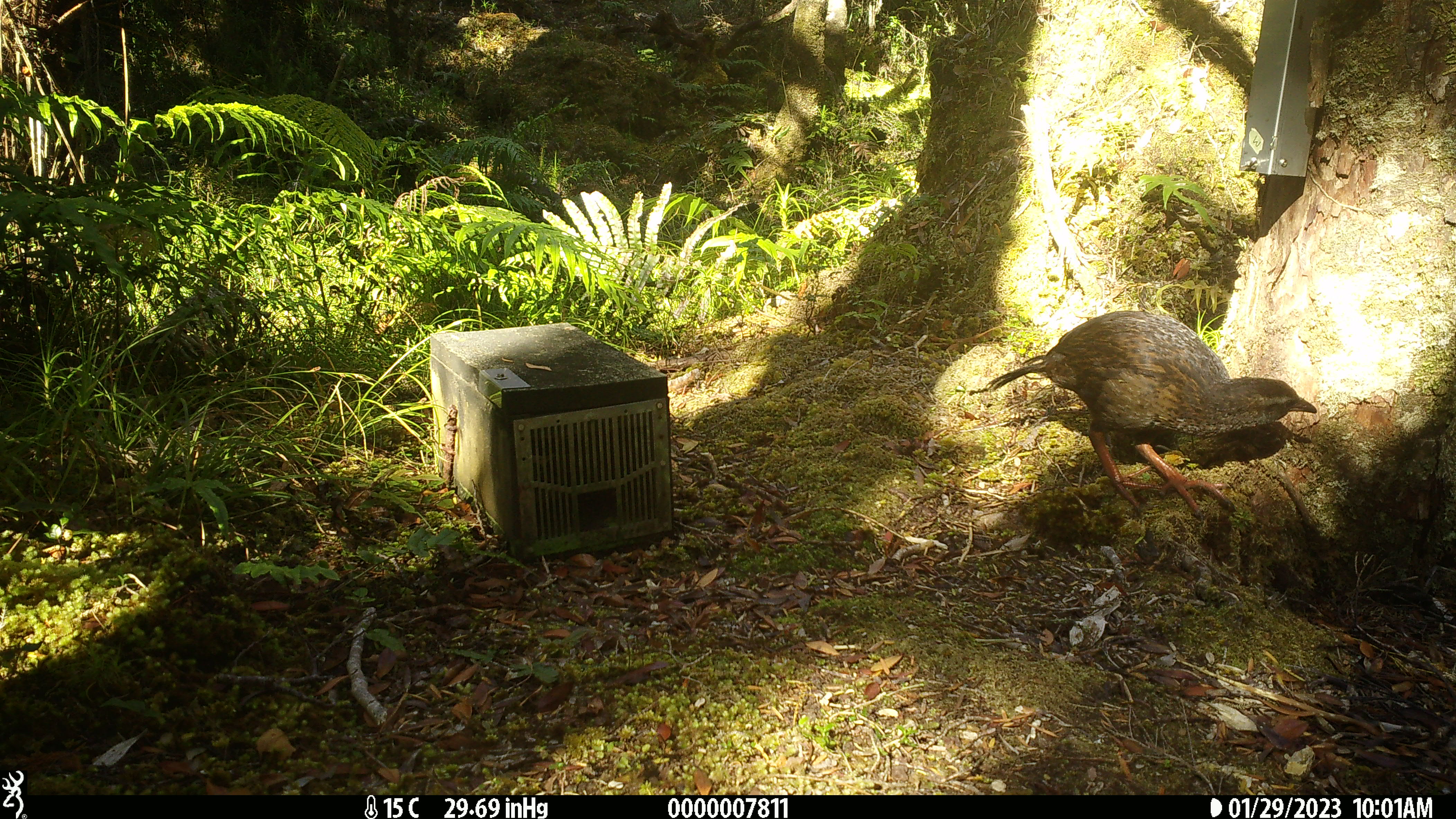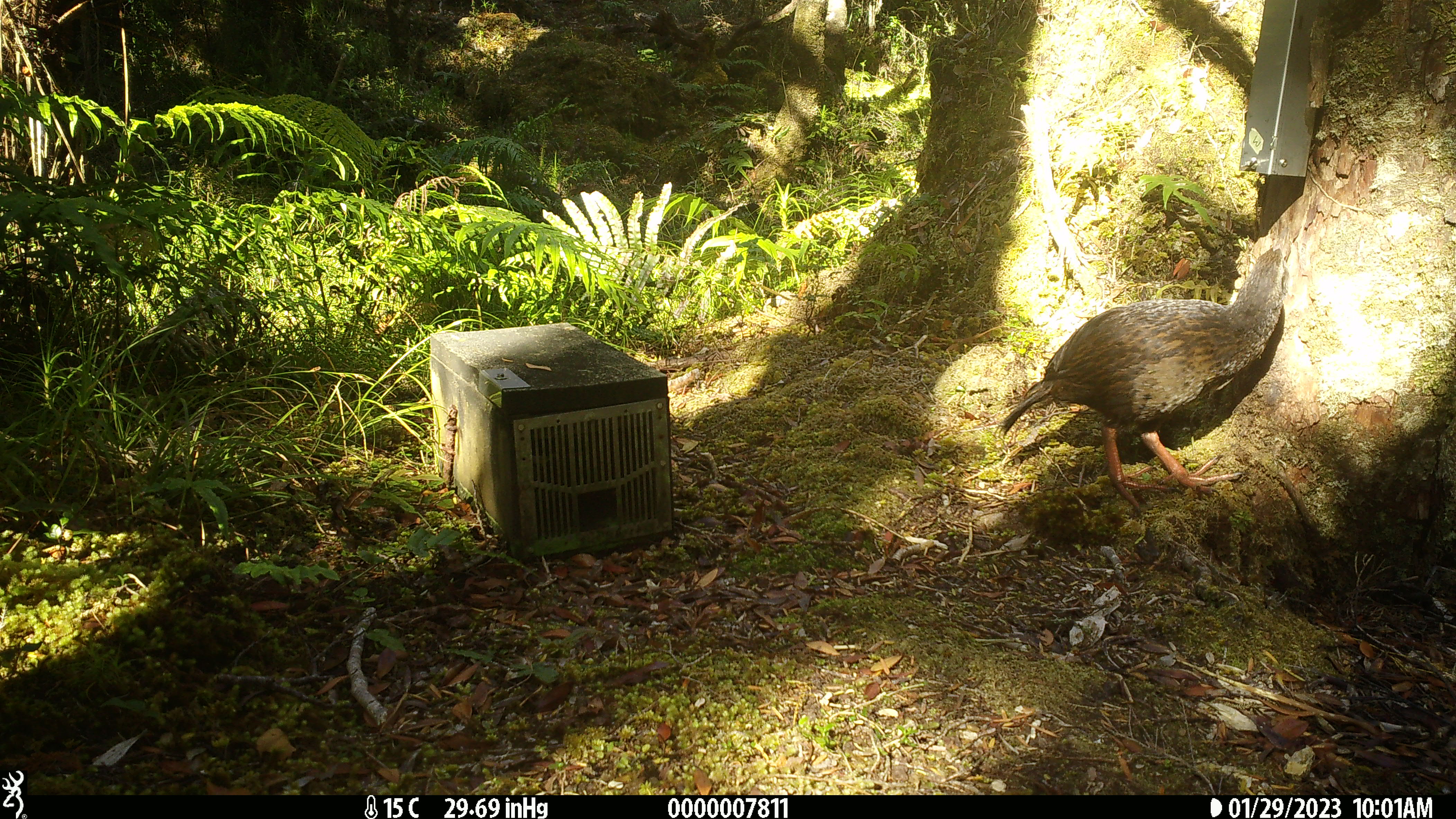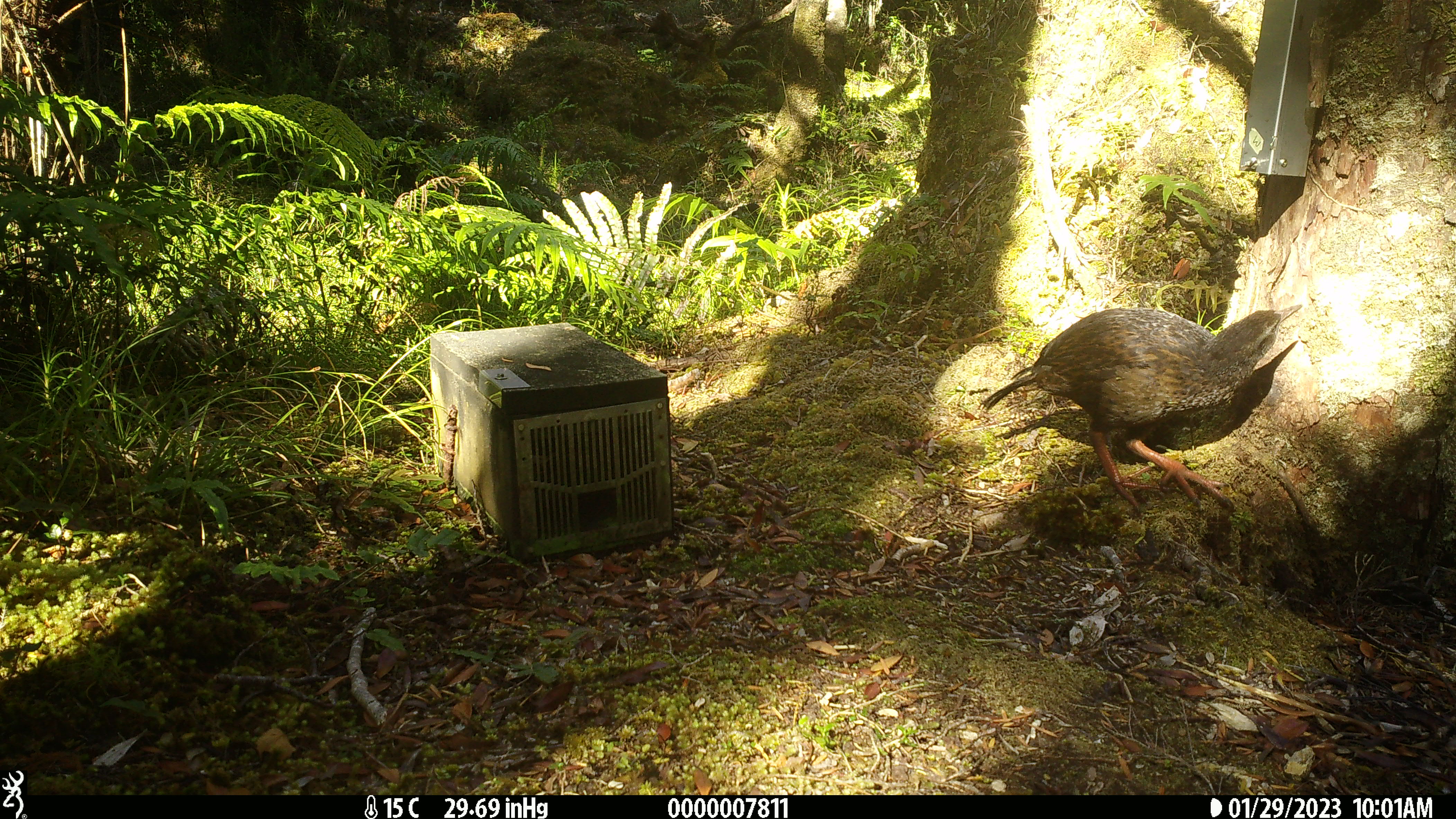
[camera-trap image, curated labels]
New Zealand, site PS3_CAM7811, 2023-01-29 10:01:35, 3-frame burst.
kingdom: Animalia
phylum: Chordata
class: Aves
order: Gruiformes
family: Rallidae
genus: Gallirallus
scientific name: Gallirallus australis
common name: weka